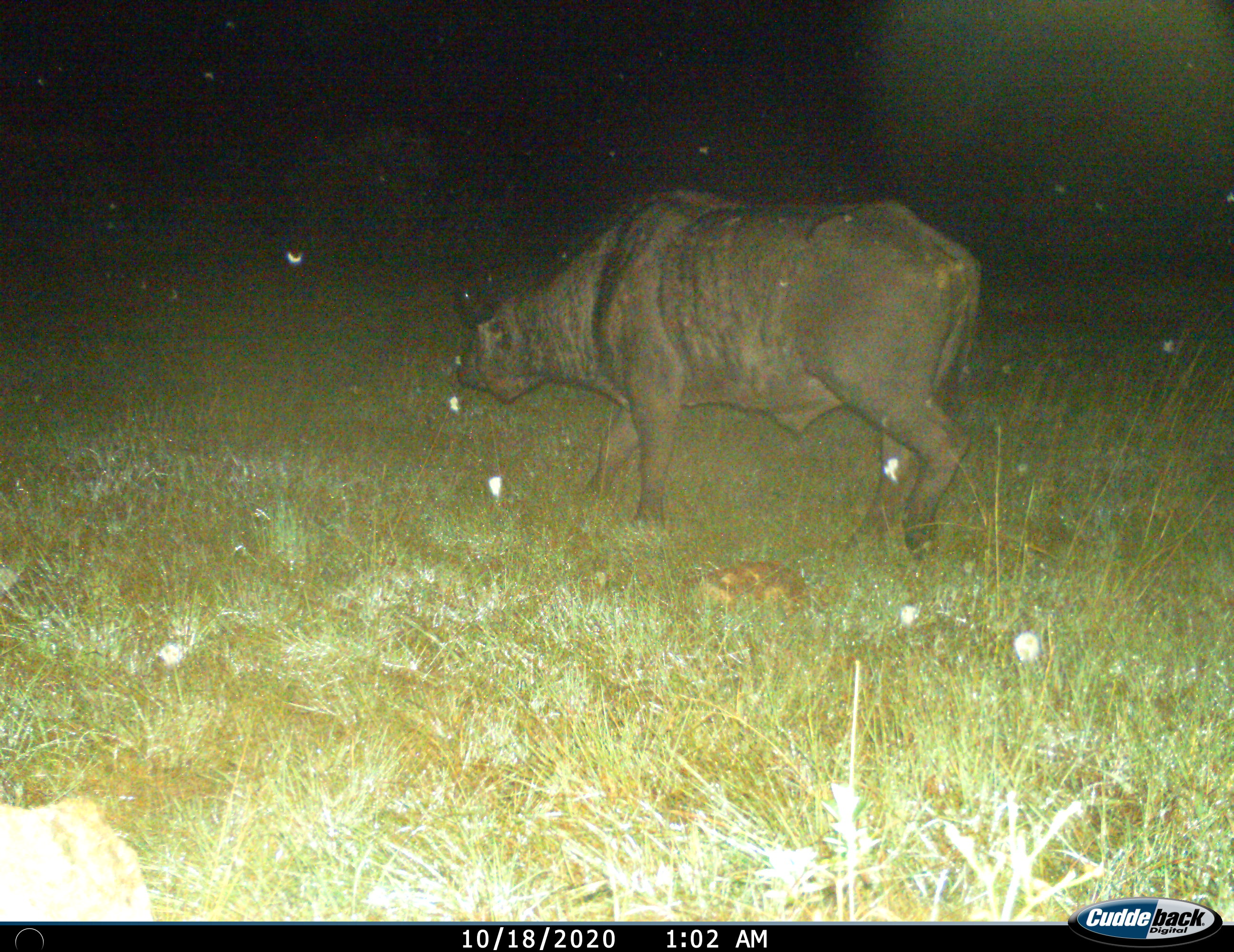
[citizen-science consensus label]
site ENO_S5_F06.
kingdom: Animalia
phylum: Chordata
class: Mammalia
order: Artiodactyla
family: Bovidae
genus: Syncerus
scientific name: Syncerus caffer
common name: african buffalo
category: buffalo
Buffalo (african buffalo) (Syncerus caffer), count 1. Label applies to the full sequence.